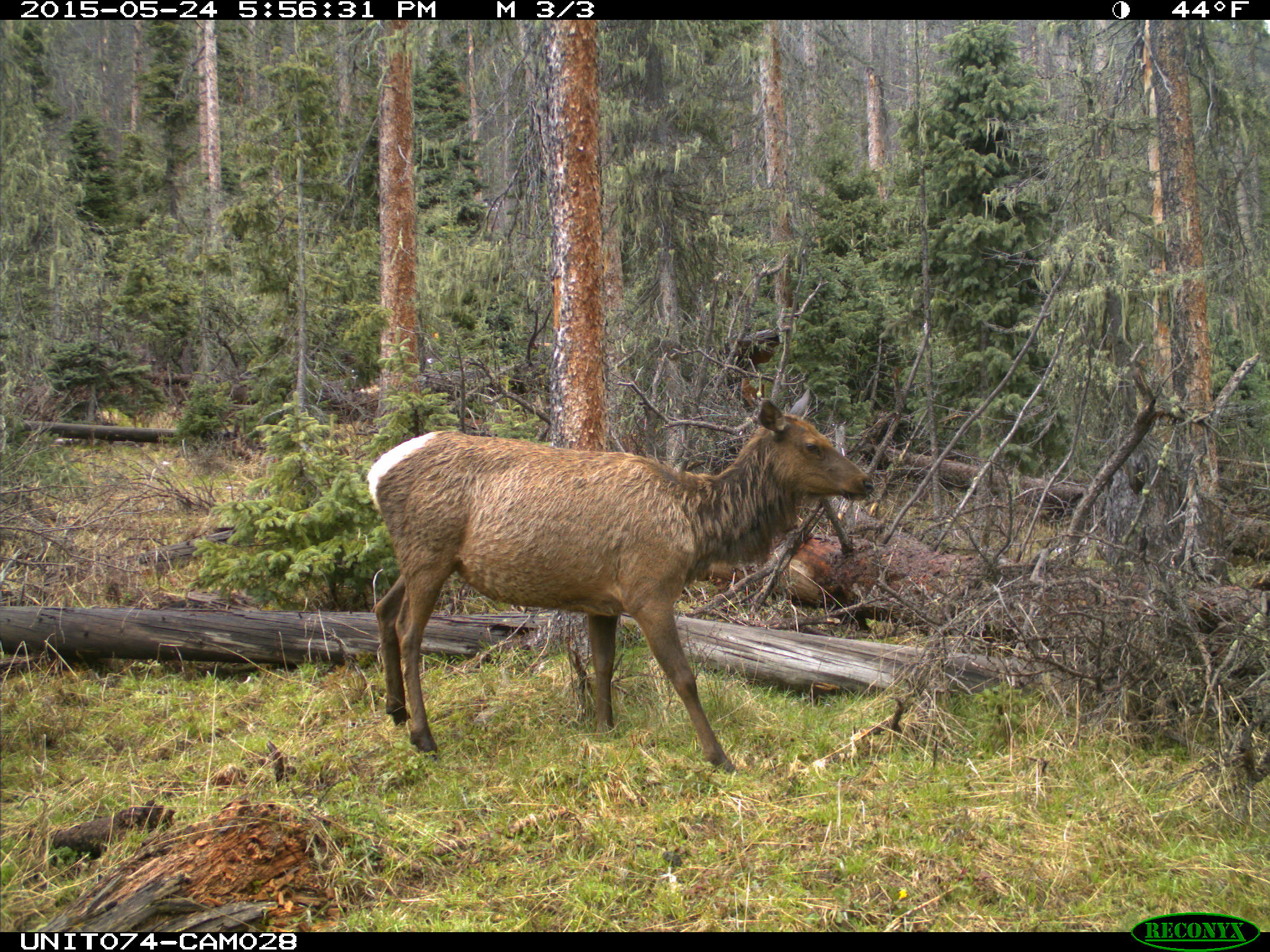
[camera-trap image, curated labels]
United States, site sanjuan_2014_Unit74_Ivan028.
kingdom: Animalia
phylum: Chordata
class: Mammalia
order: Artiodactyla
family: Cervidae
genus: Cervus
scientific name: Cervus elaphus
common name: red deer